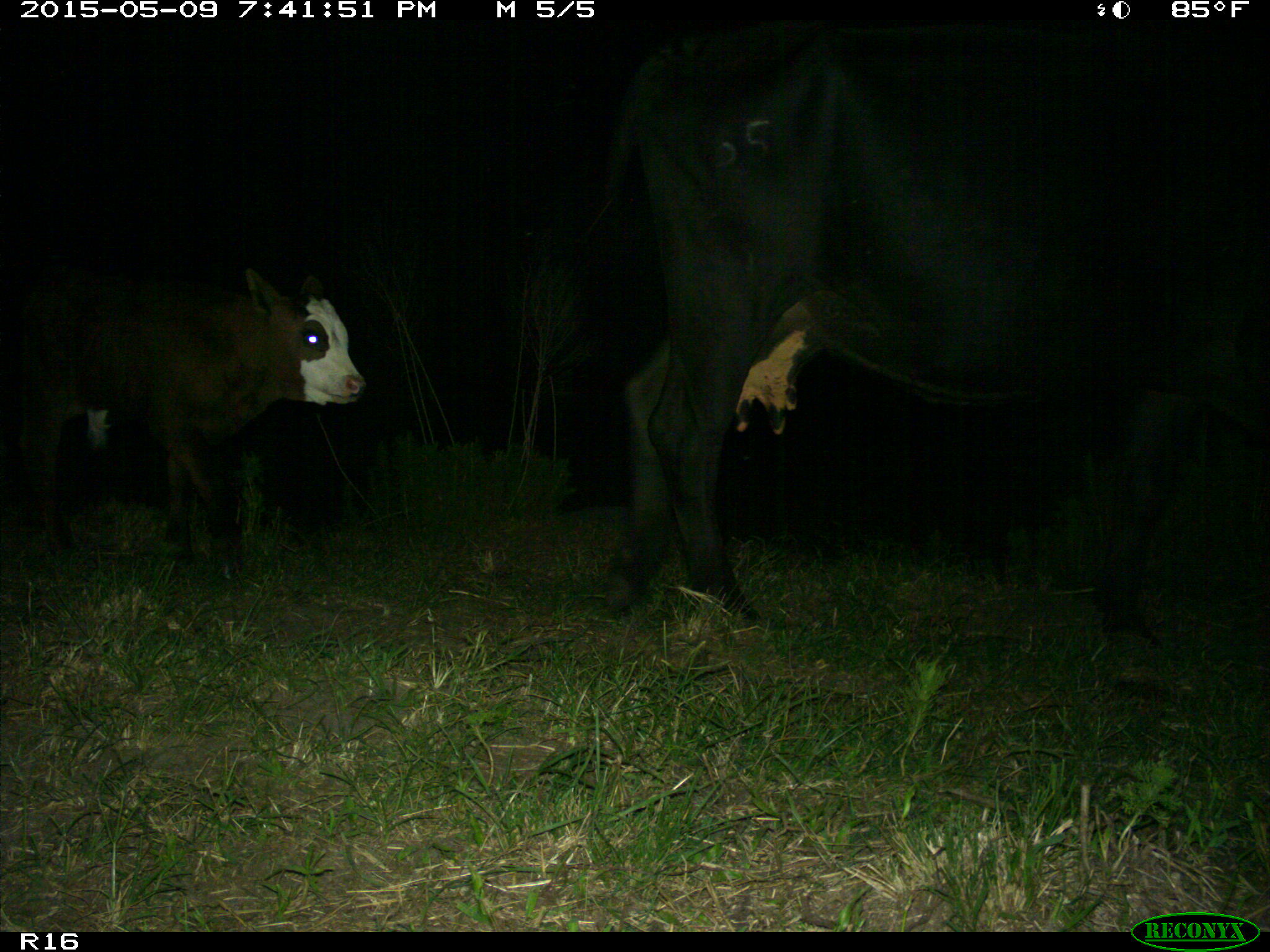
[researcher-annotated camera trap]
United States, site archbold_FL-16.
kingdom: Animalia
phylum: Chordata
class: Mammalia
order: Artiodactyla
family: Bovidae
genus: Bos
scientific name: Bos taurus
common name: domestic cow